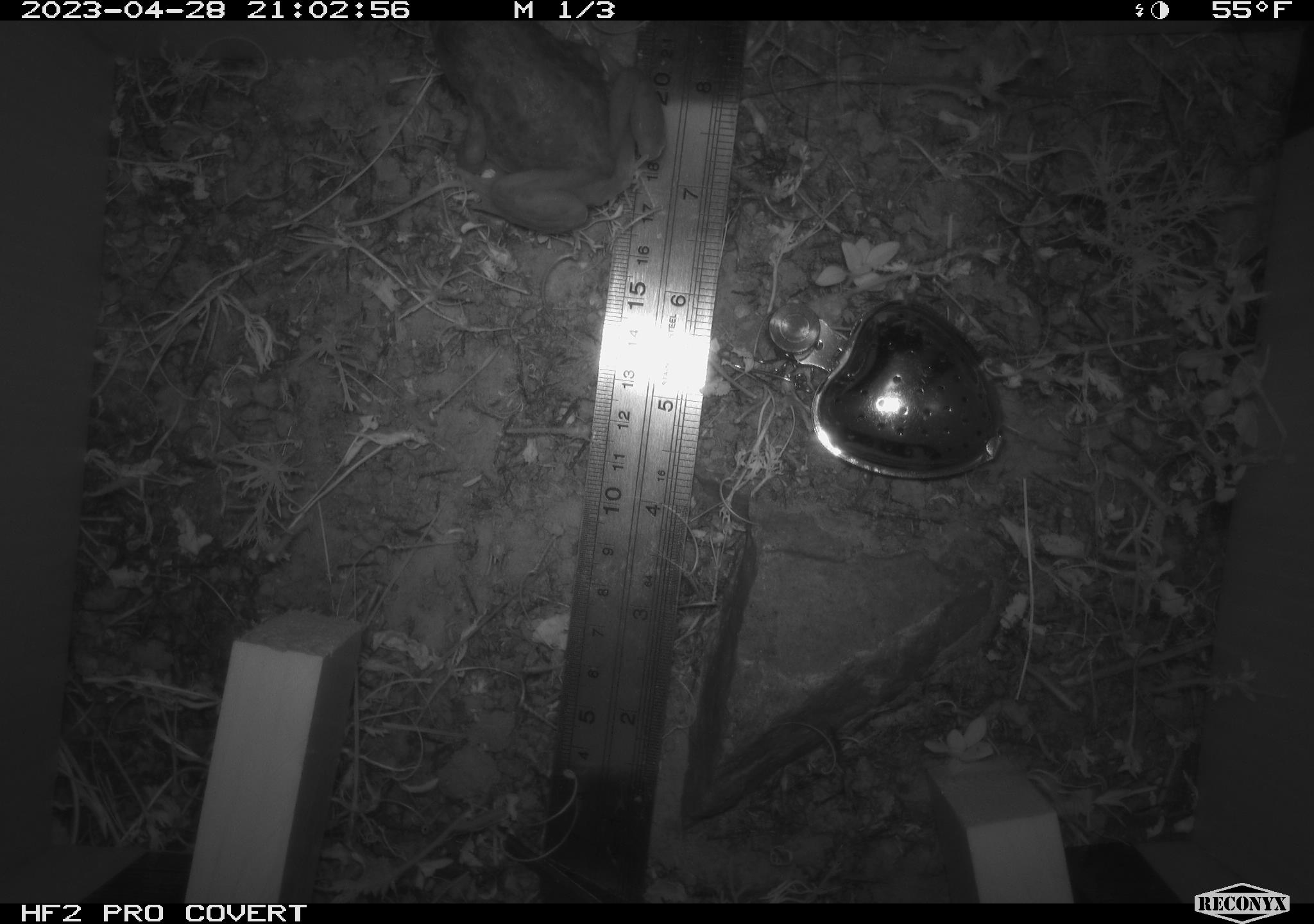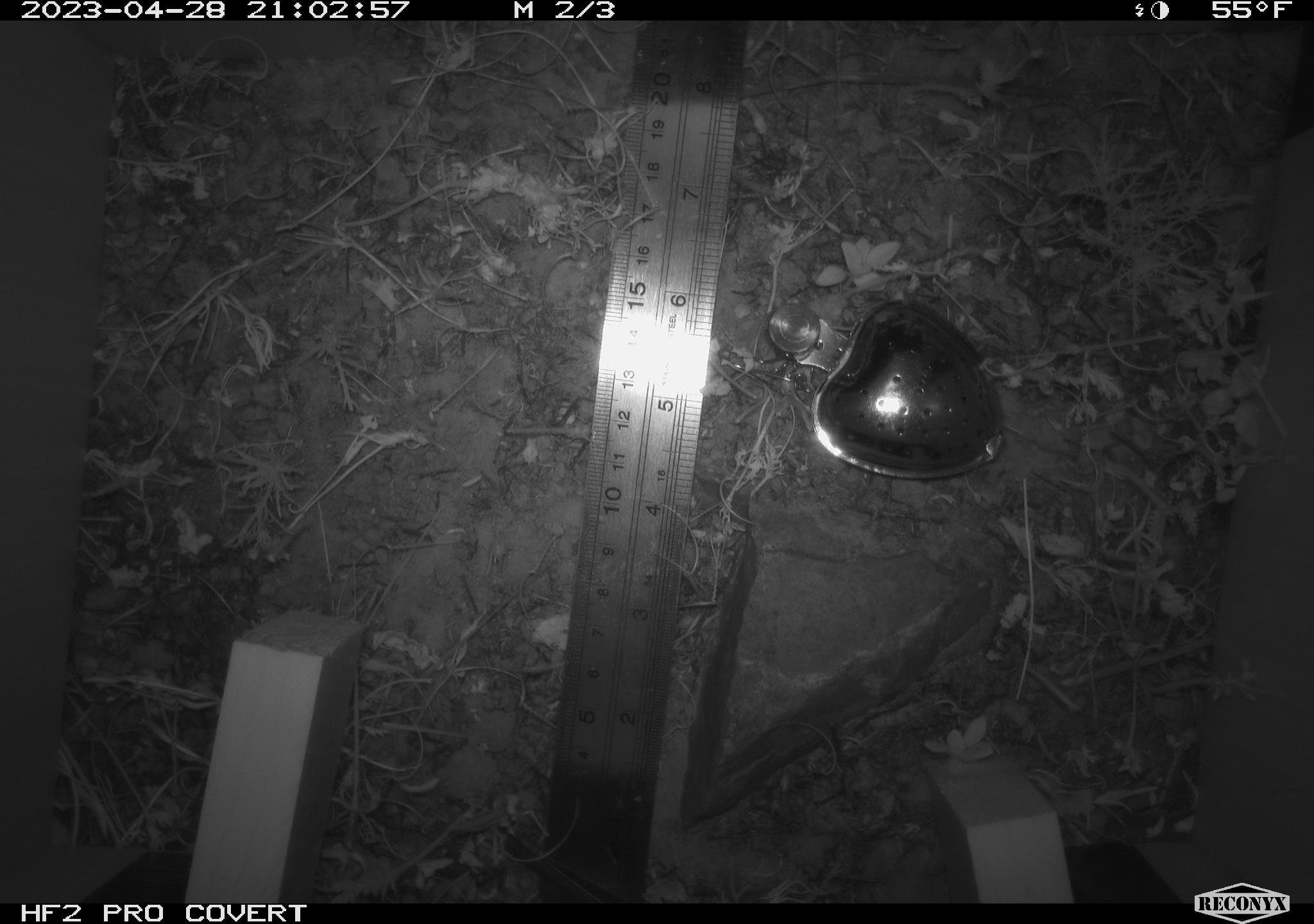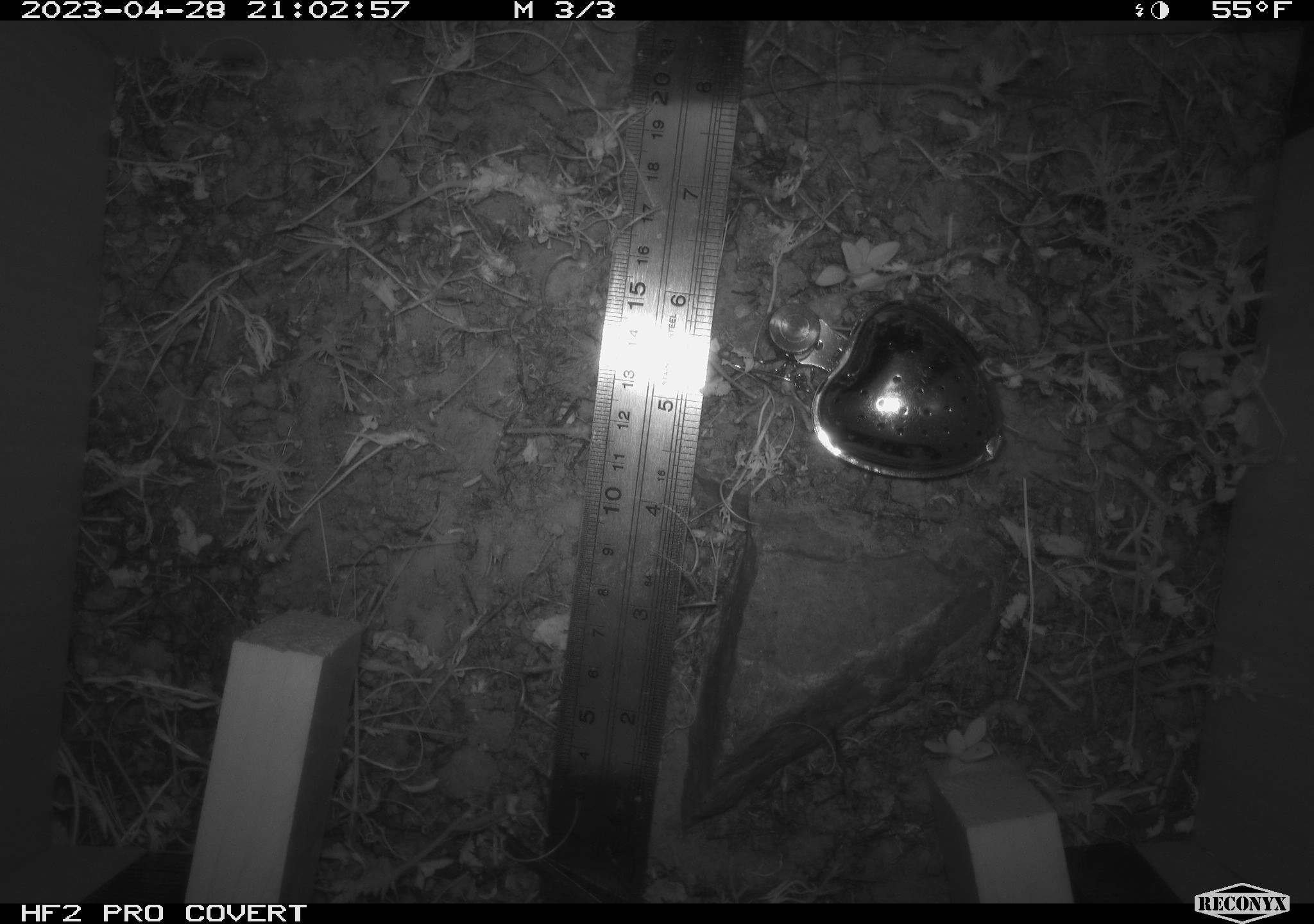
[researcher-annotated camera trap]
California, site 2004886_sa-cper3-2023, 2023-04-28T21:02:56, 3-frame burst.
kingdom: Animalia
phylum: Chordata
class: Amphibia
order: Anura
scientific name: Anura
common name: frogs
Frogs (Anura).